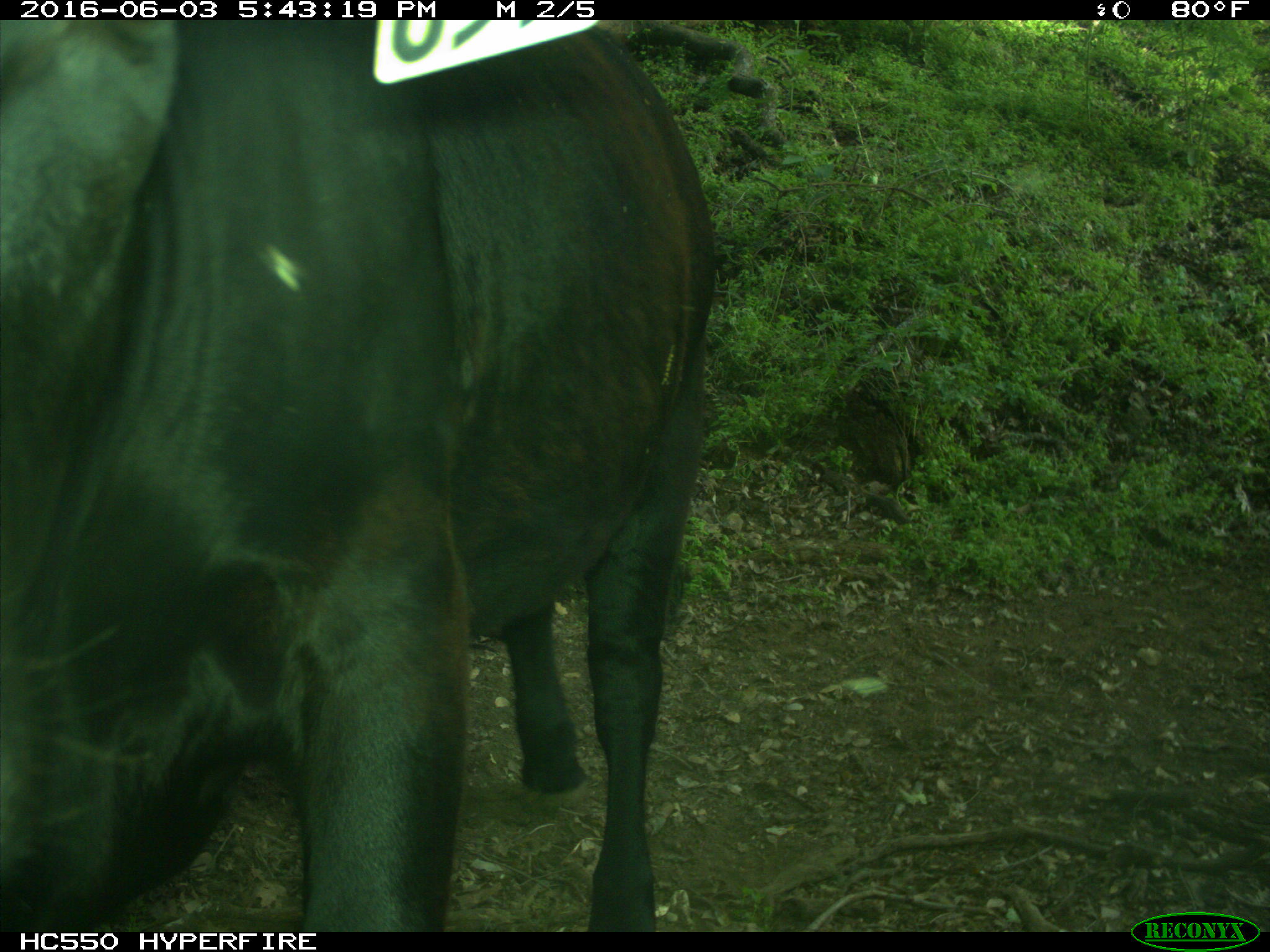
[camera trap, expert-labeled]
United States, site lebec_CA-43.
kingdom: Animalia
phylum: Chordata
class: Mammalia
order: Artiodactyla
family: Bovidae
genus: Bos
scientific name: Bos taurus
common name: domestic cow